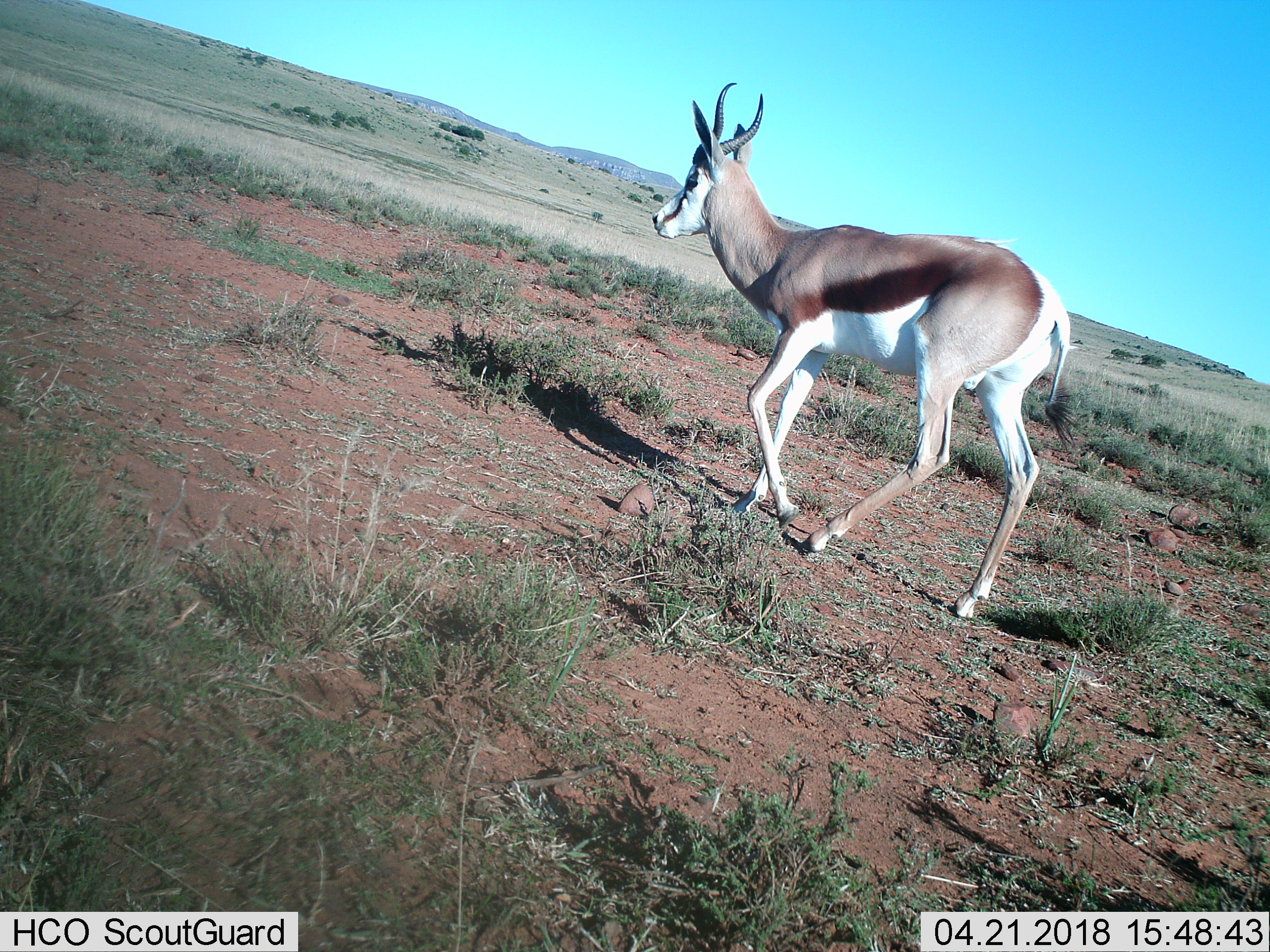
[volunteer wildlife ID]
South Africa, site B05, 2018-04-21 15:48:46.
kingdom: Animalia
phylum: Chordata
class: Mammalia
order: Artiodactyla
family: Bovidae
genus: Antidorcas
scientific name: Antidorcas marsupialis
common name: springbok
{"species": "springbok (Antidorcas marsupialis)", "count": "1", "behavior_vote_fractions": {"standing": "0%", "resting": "0%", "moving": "100%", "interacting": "0%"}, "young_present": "0%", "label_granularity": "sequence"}